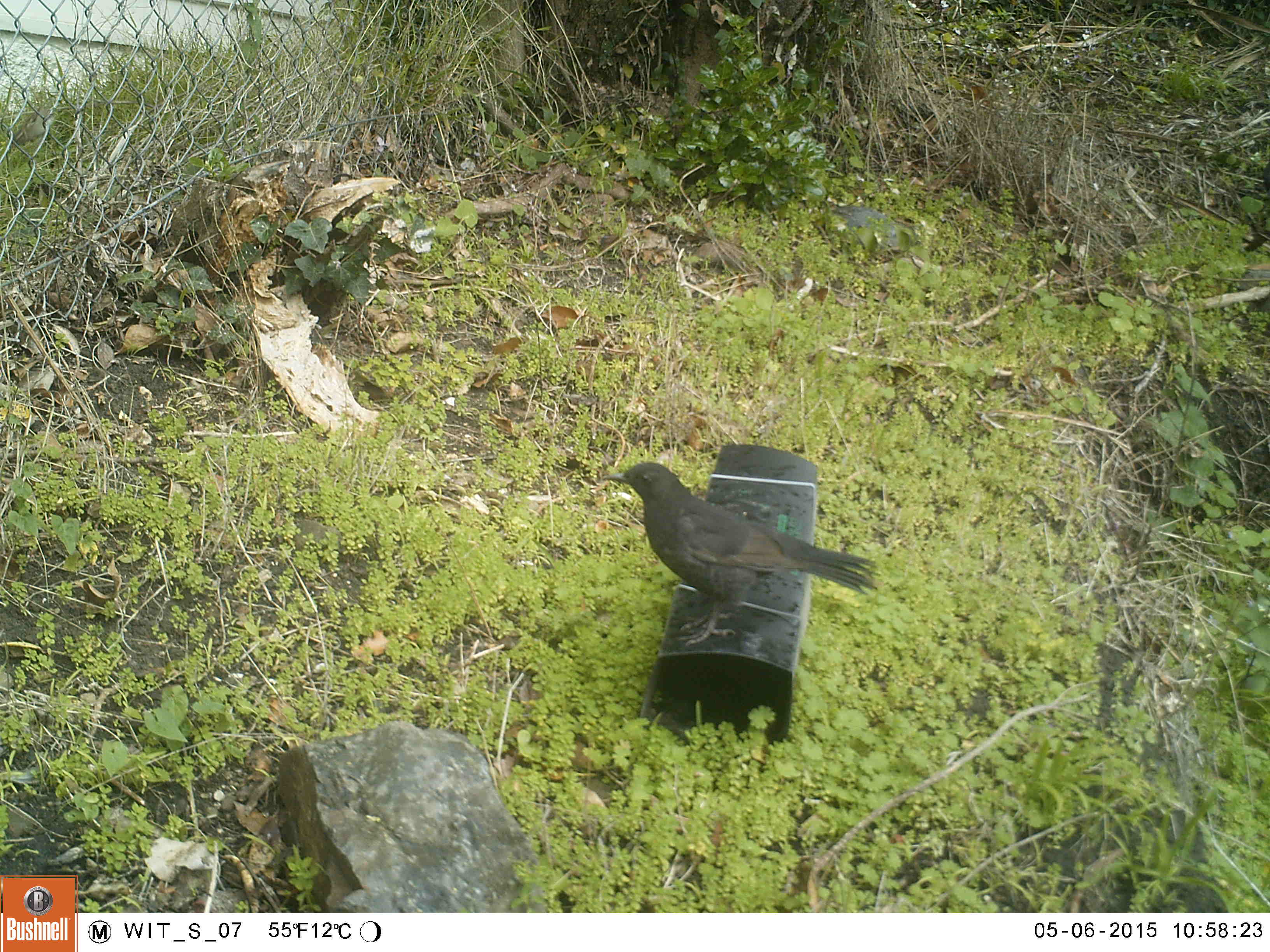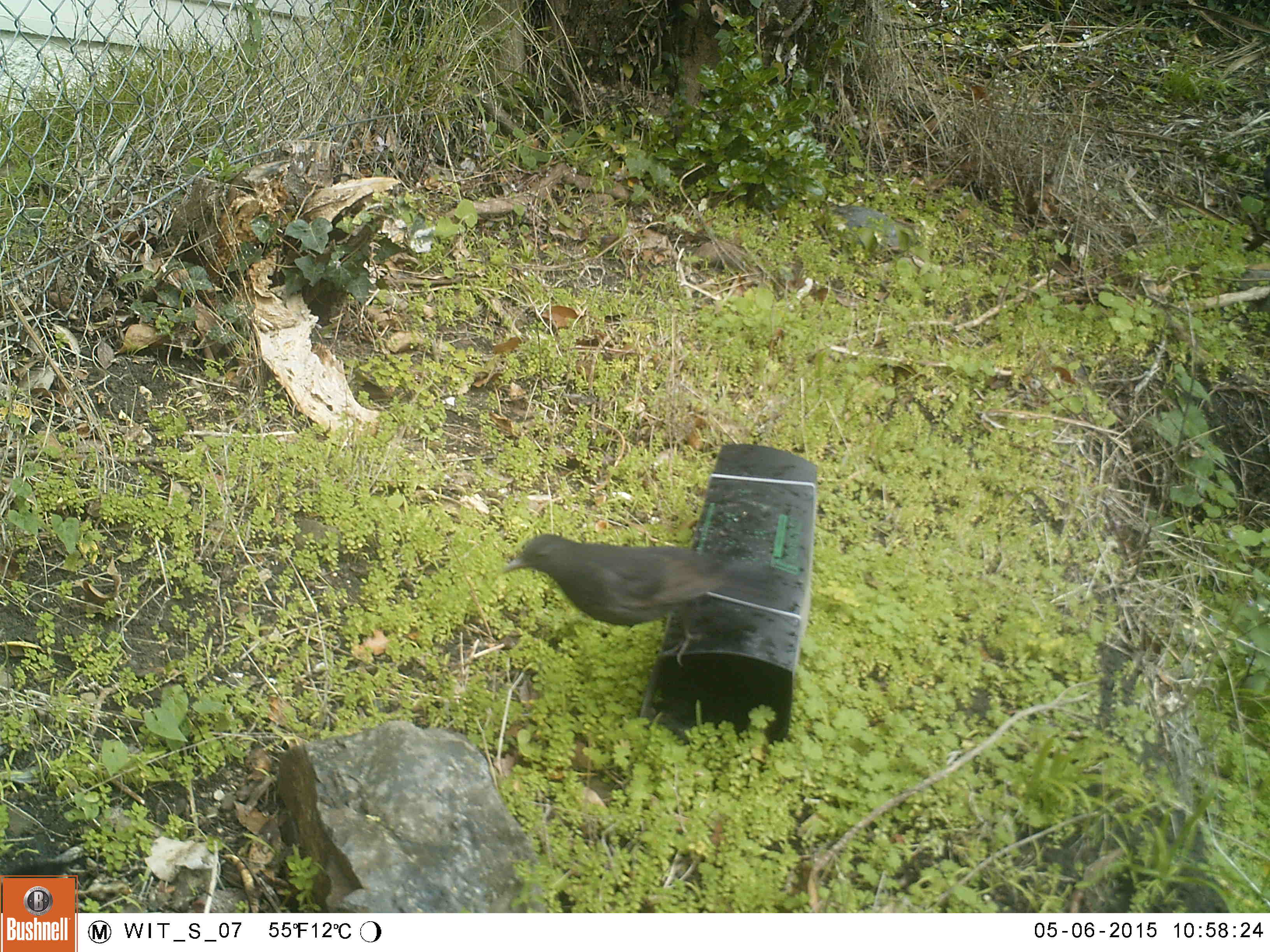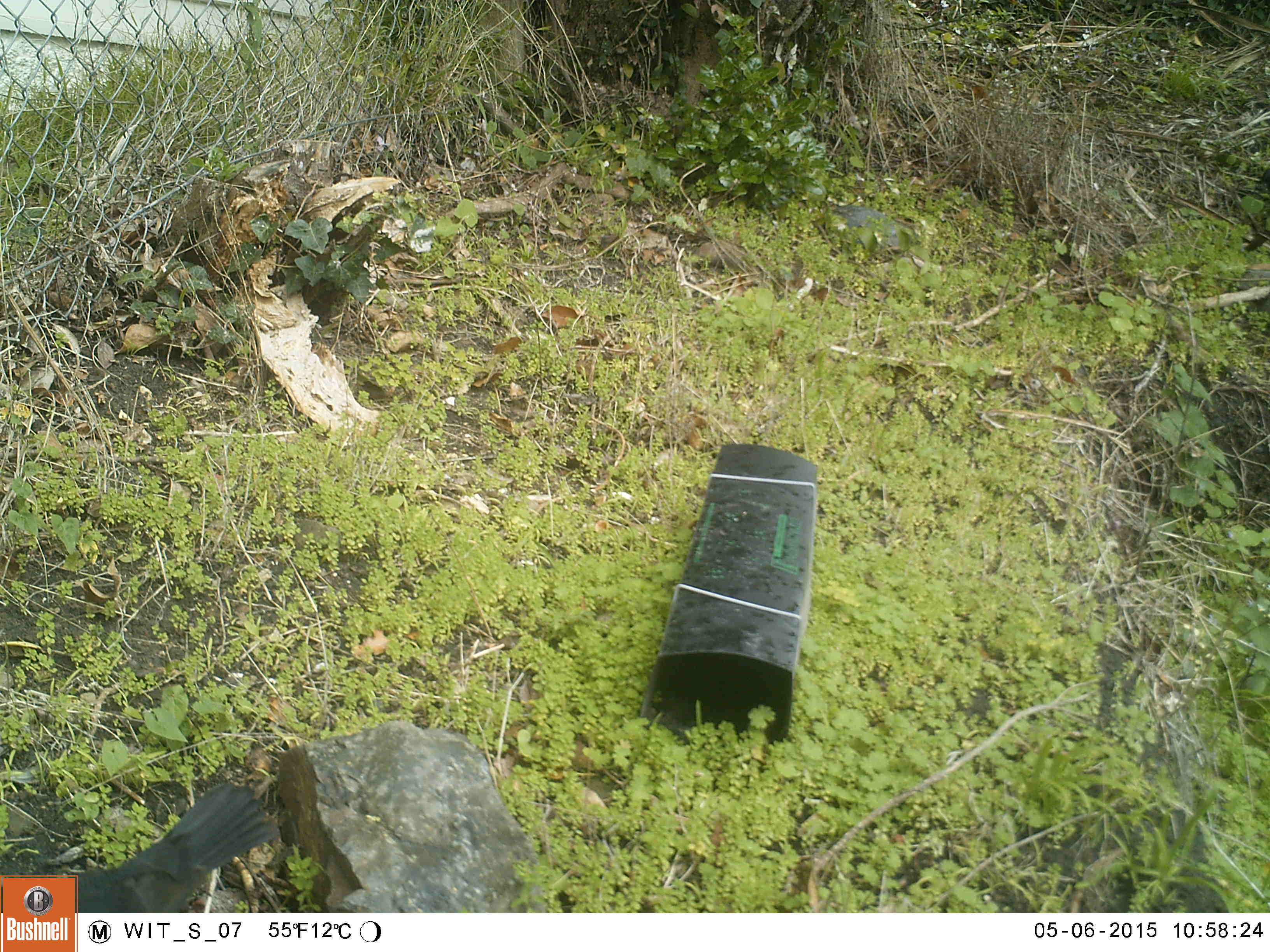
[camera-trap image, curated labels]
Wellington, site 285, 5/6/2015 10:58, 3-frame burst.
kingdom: Animalia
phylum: Chordata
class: Aves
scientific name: Aves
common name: bird